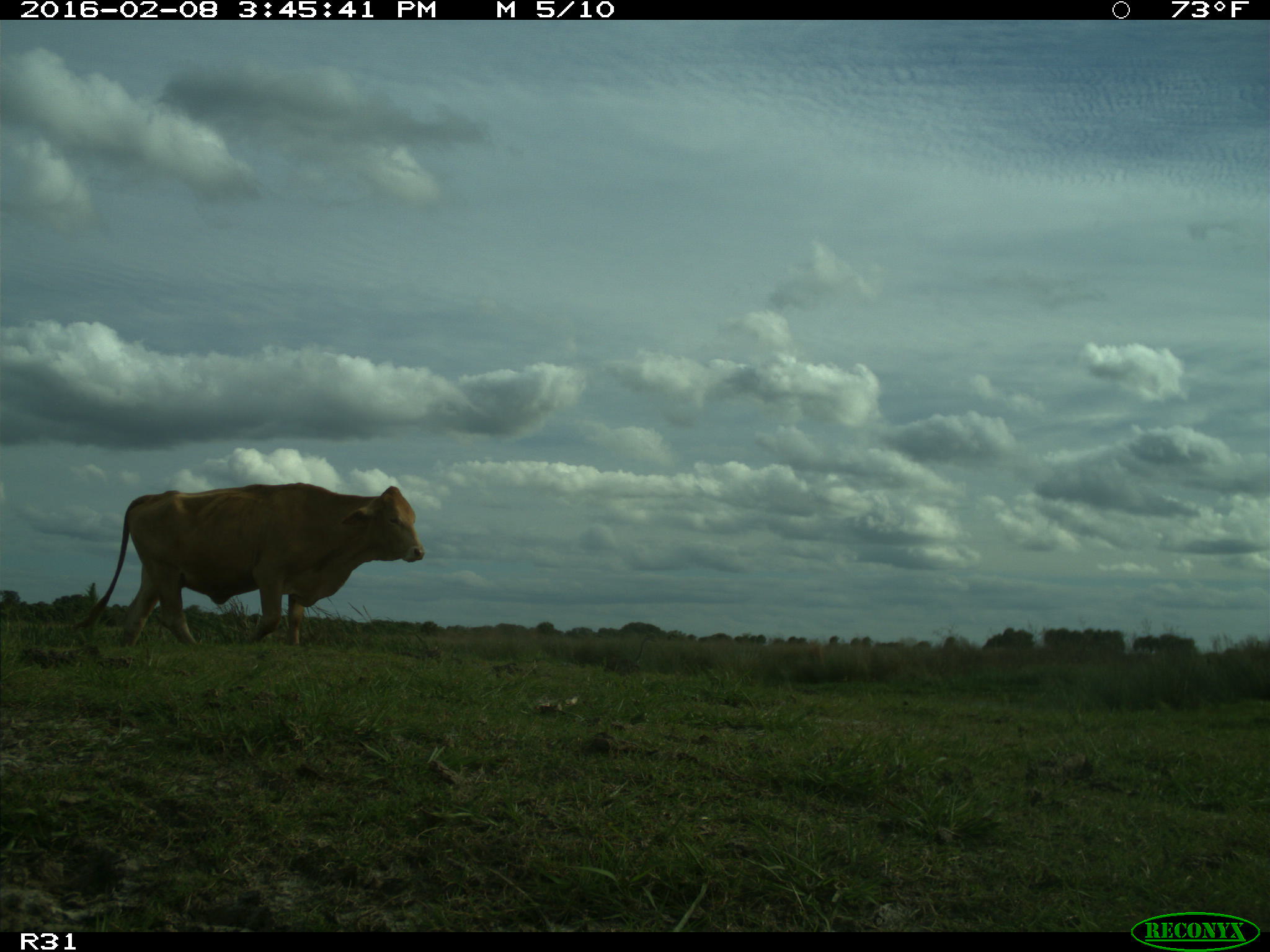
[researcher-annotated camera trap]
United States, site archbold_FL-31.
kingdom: Animalia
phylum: Chordata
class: Mammalia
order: Artiodactyla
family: Bovidae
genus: Bos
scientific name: Bos taurus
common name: domestic cow